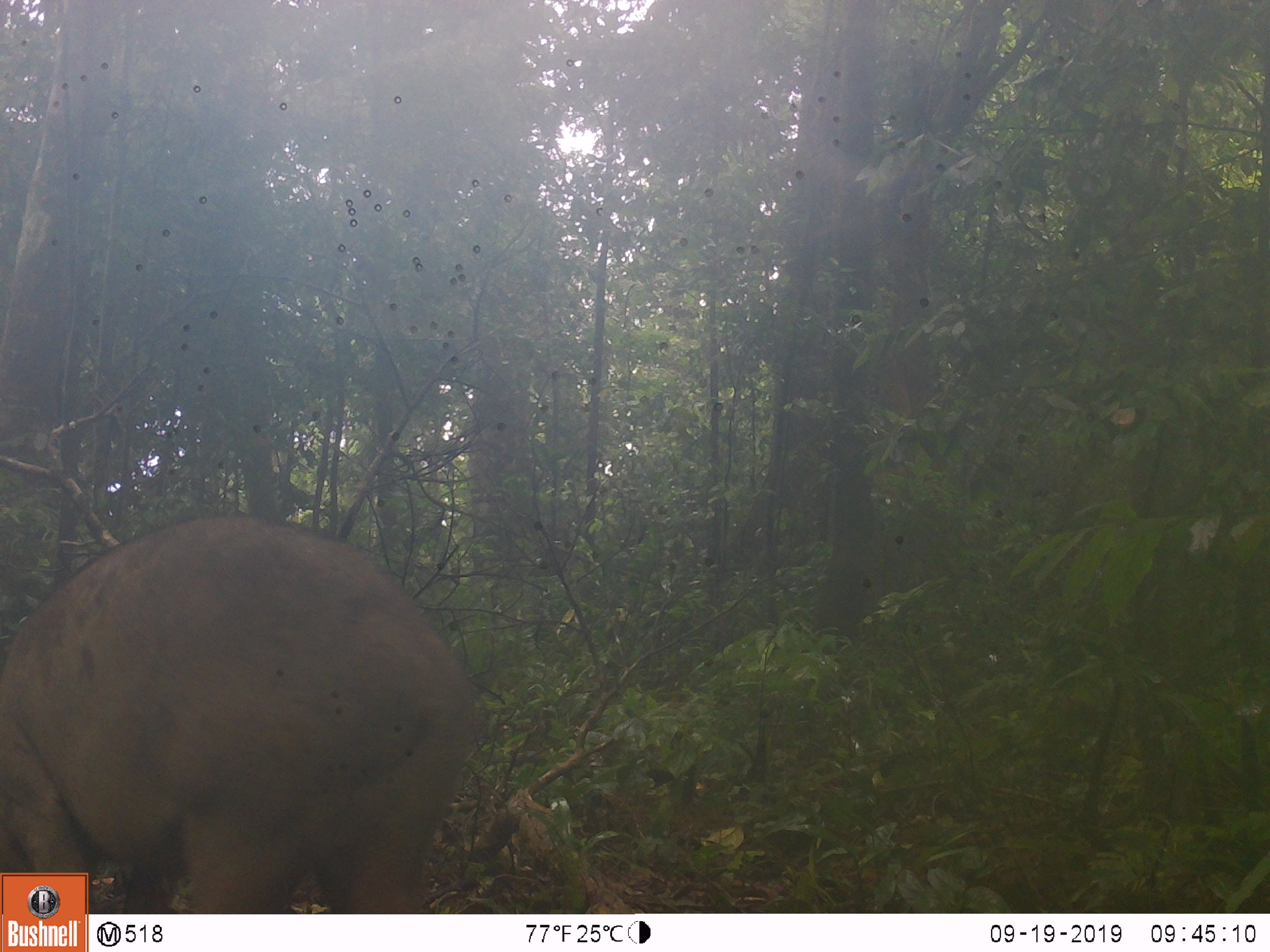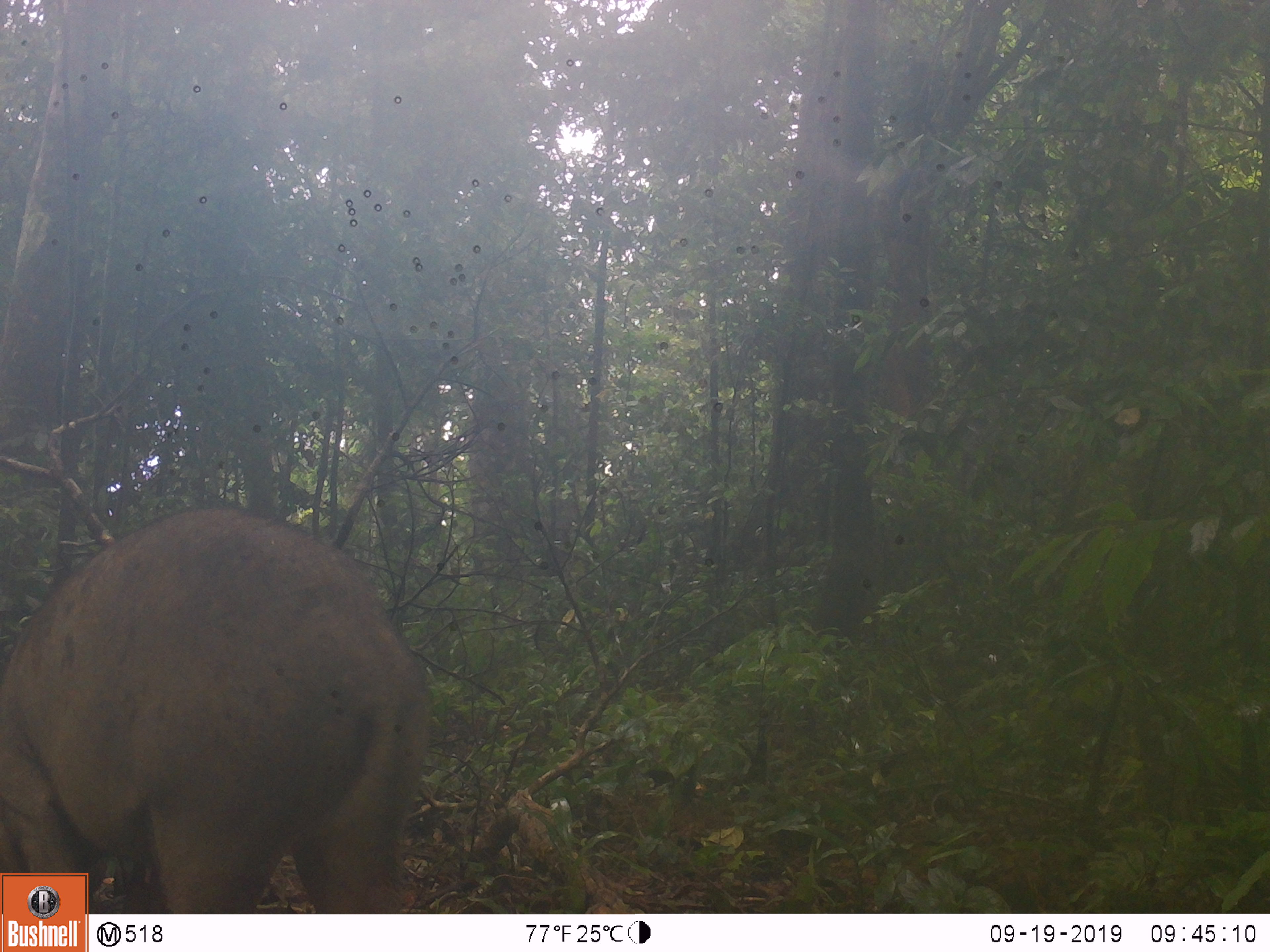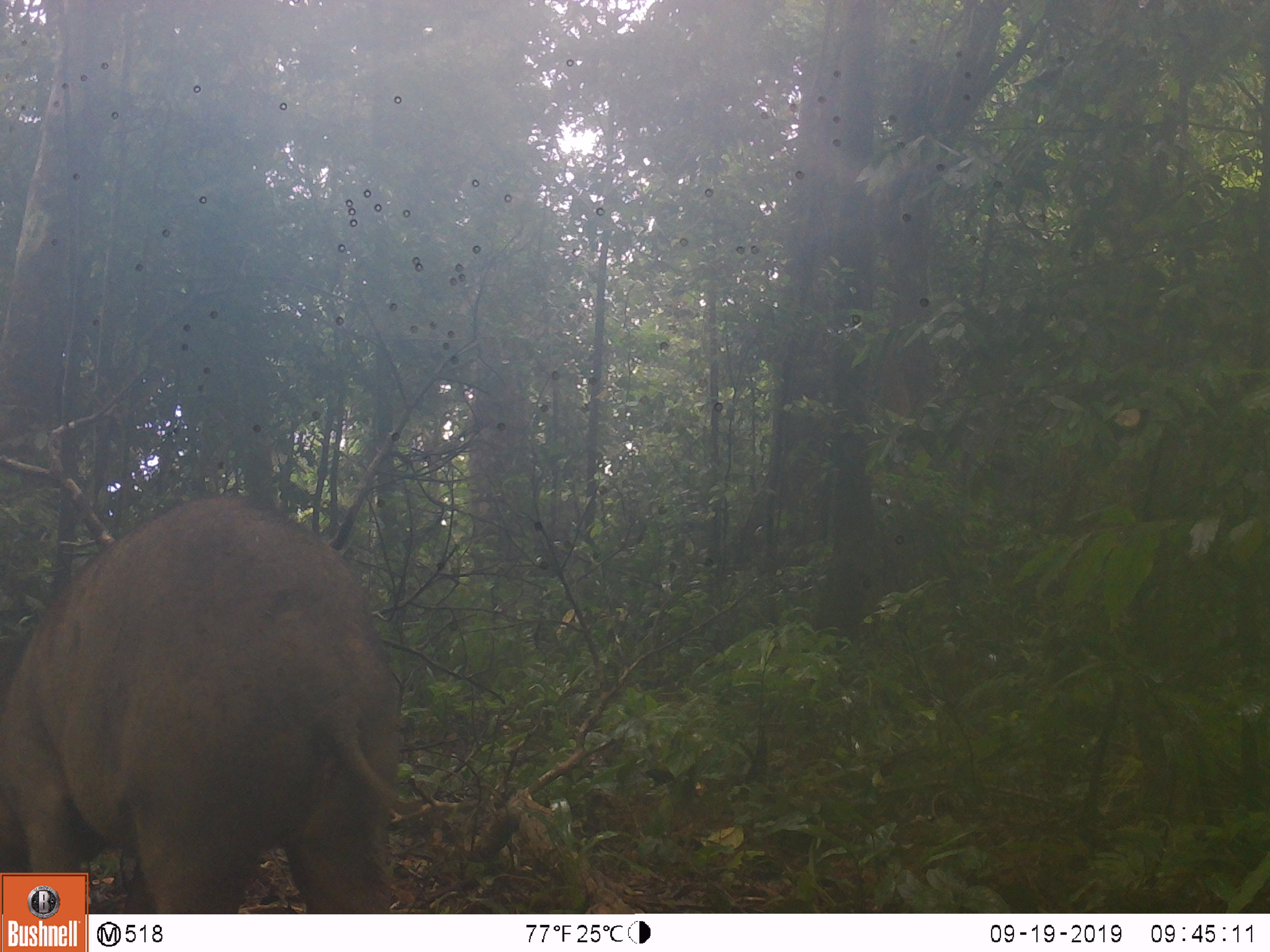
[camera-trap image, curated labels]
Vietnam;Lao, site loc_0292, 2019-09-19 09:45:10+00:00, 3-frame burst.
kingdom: Animalia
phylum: Chordata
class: Mammalia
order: Artiodactyla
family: Suidae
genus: Sus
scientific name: Sus scrofa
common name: eurasian wild pig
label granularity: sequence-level